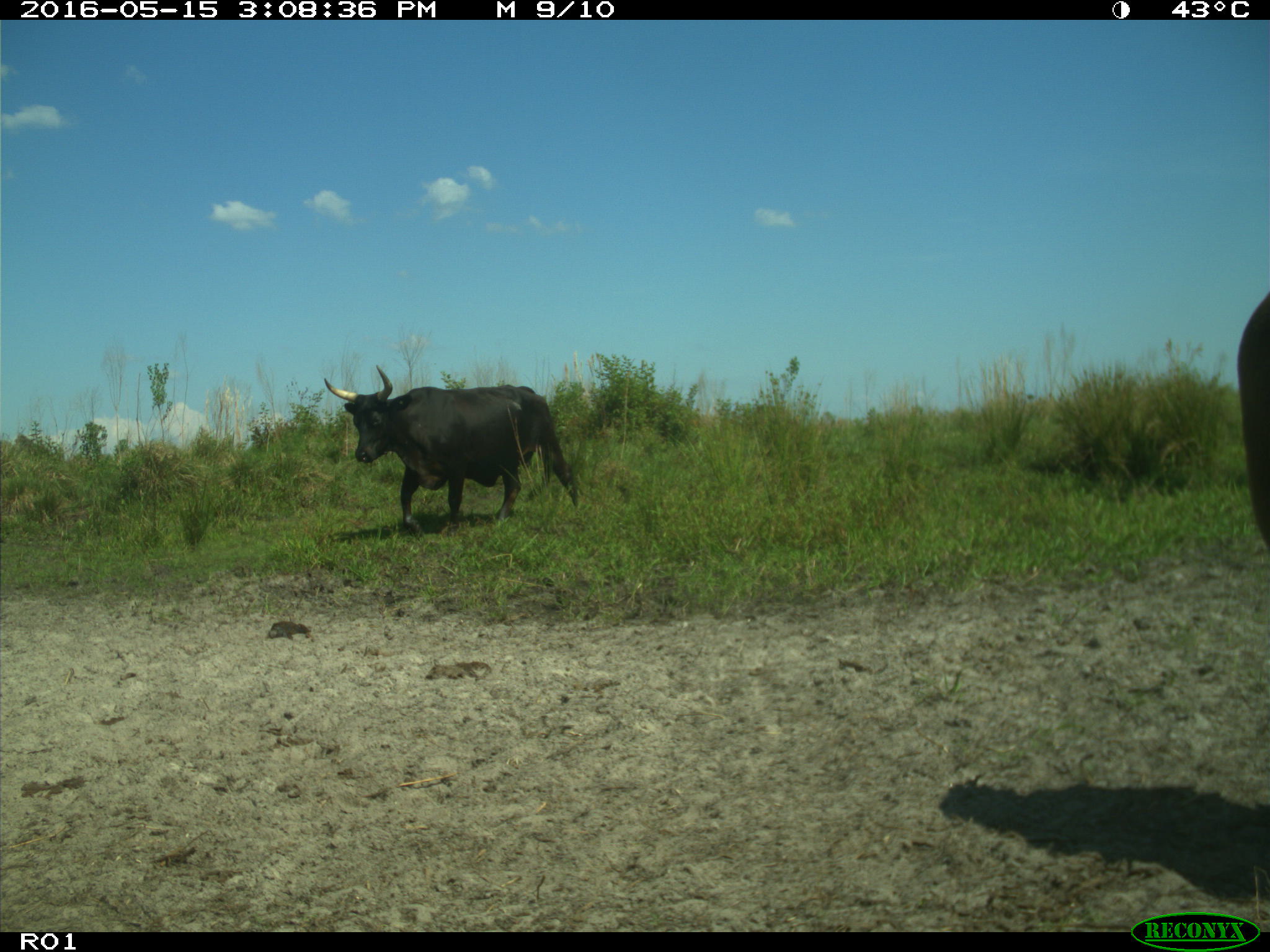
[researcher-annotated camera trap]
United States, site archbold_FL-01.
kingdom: Animalia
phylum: Chordata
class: Mammalia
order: Artiodactyla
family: Bovidae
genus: Bos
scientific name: Bos taurus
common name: domestic cow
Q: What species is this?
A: Bos taurus (domestic cow).